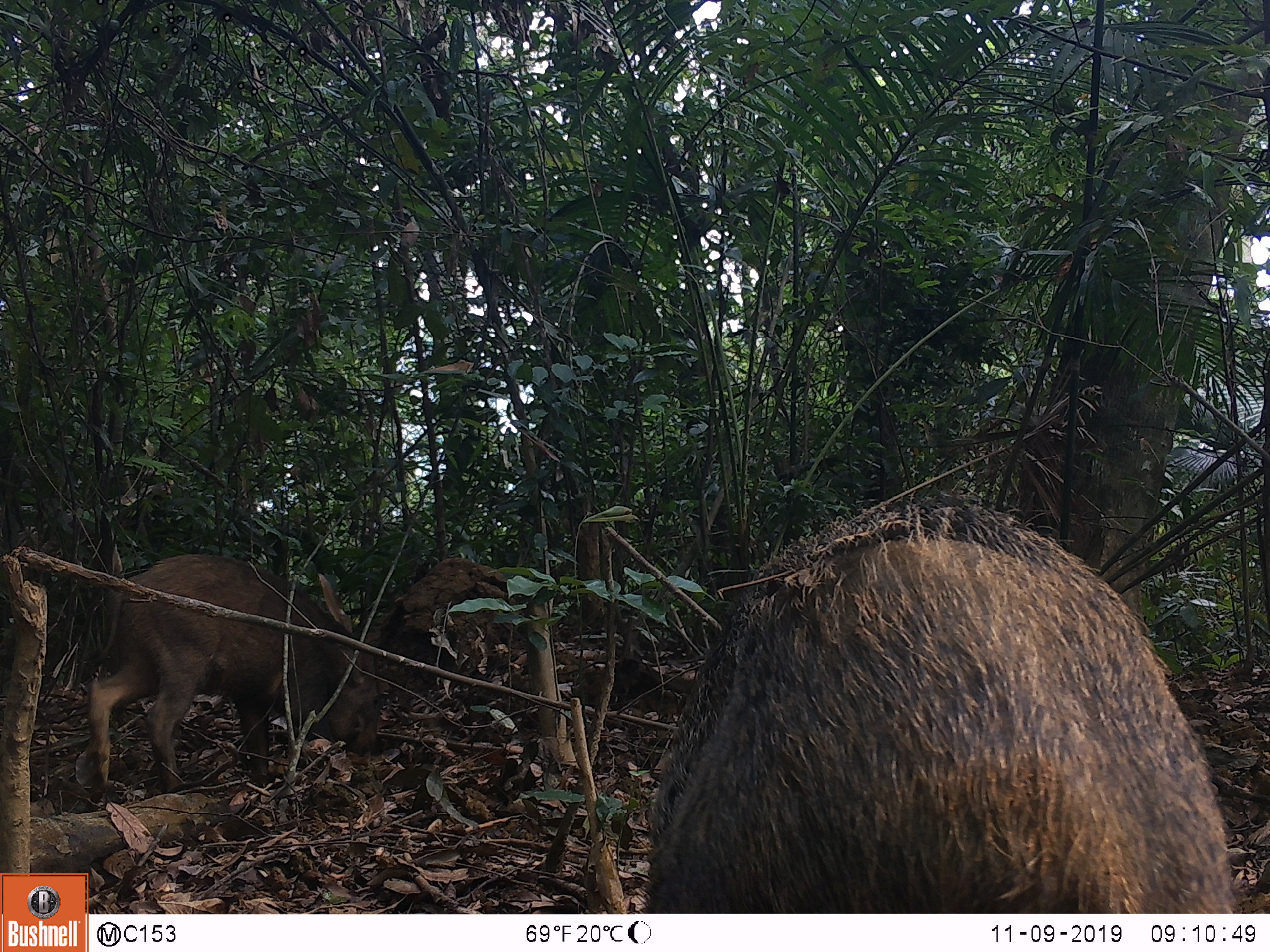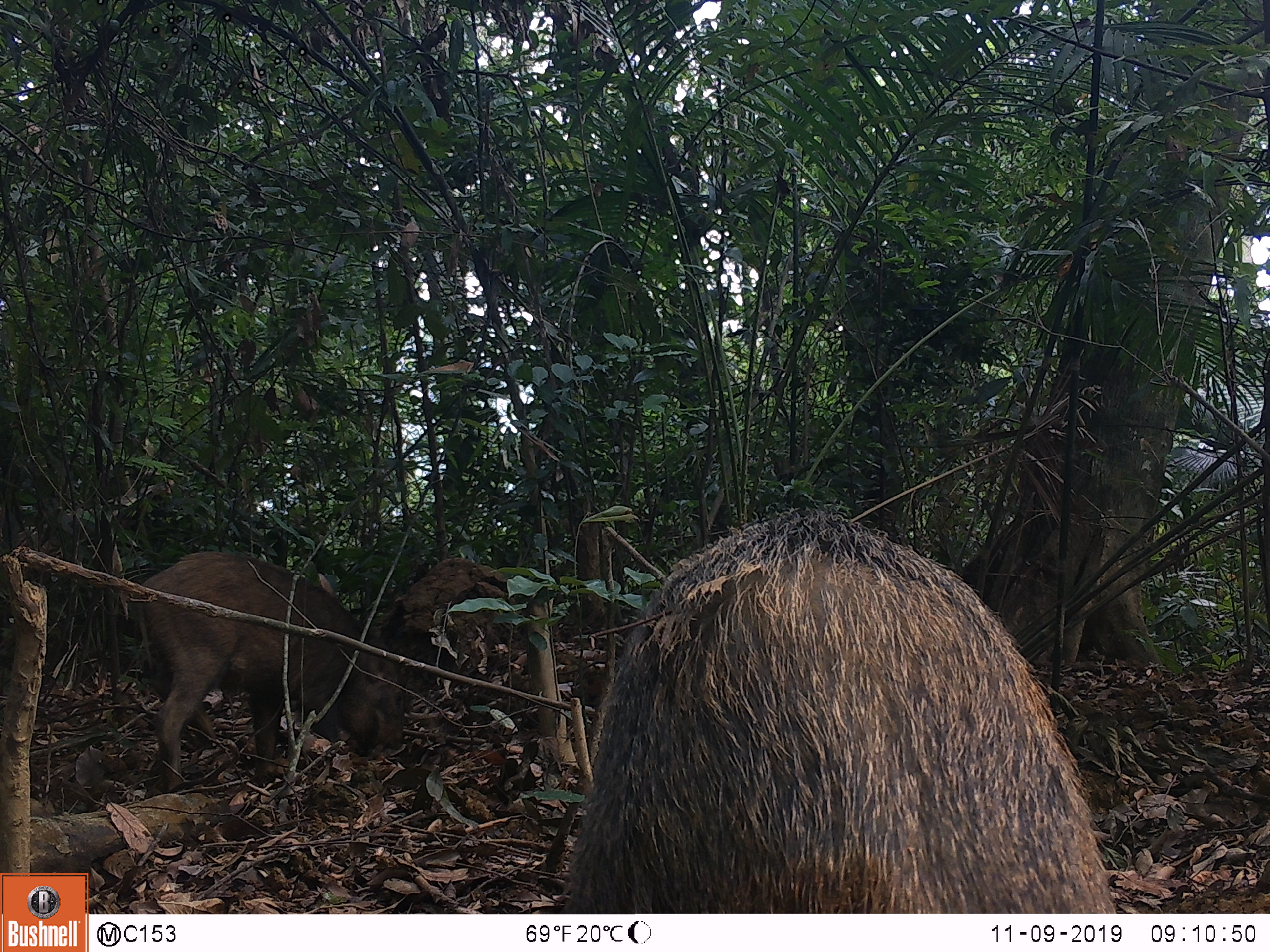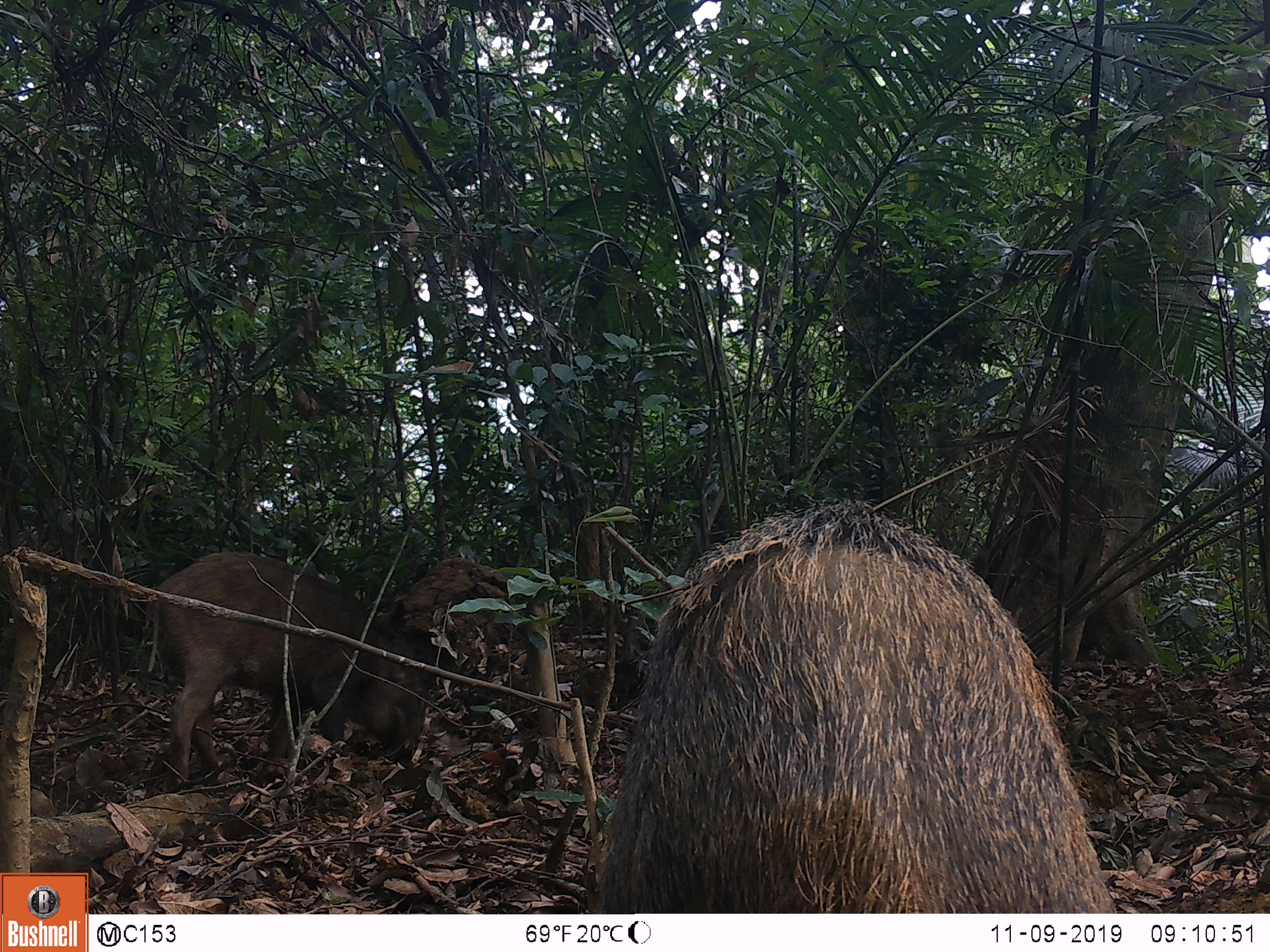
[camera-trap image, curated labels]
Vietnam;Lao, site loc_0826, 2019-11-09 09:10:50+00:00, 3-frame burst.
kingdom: Animalia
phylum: Chordata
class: Mammalia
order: Artiodactyla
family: Suidae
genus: Sus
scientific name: Sus scrofa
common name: eurasian wild pig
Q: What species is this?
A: Eurasian wild pig (Sus scrofa).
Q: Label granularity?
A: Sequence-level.